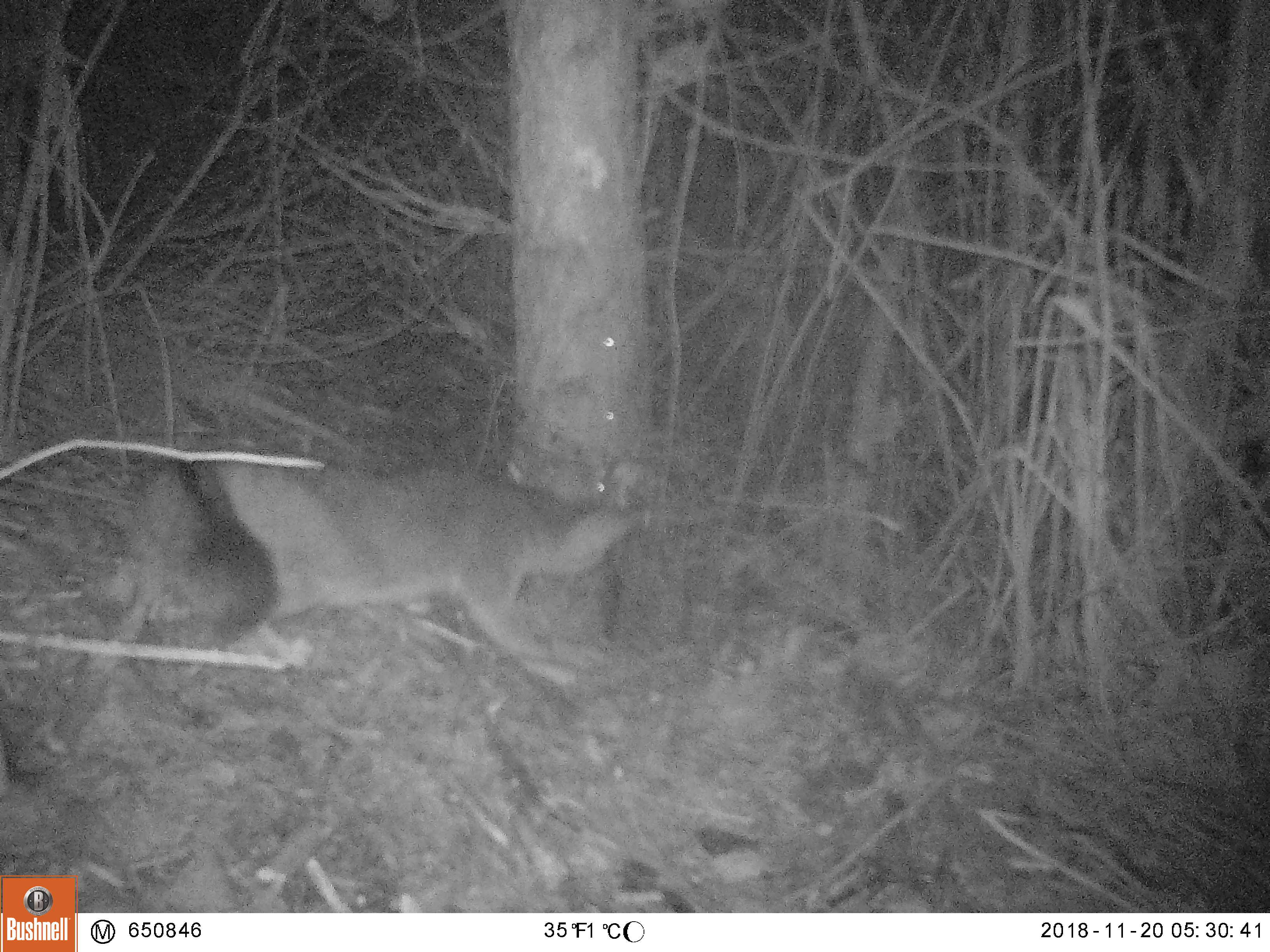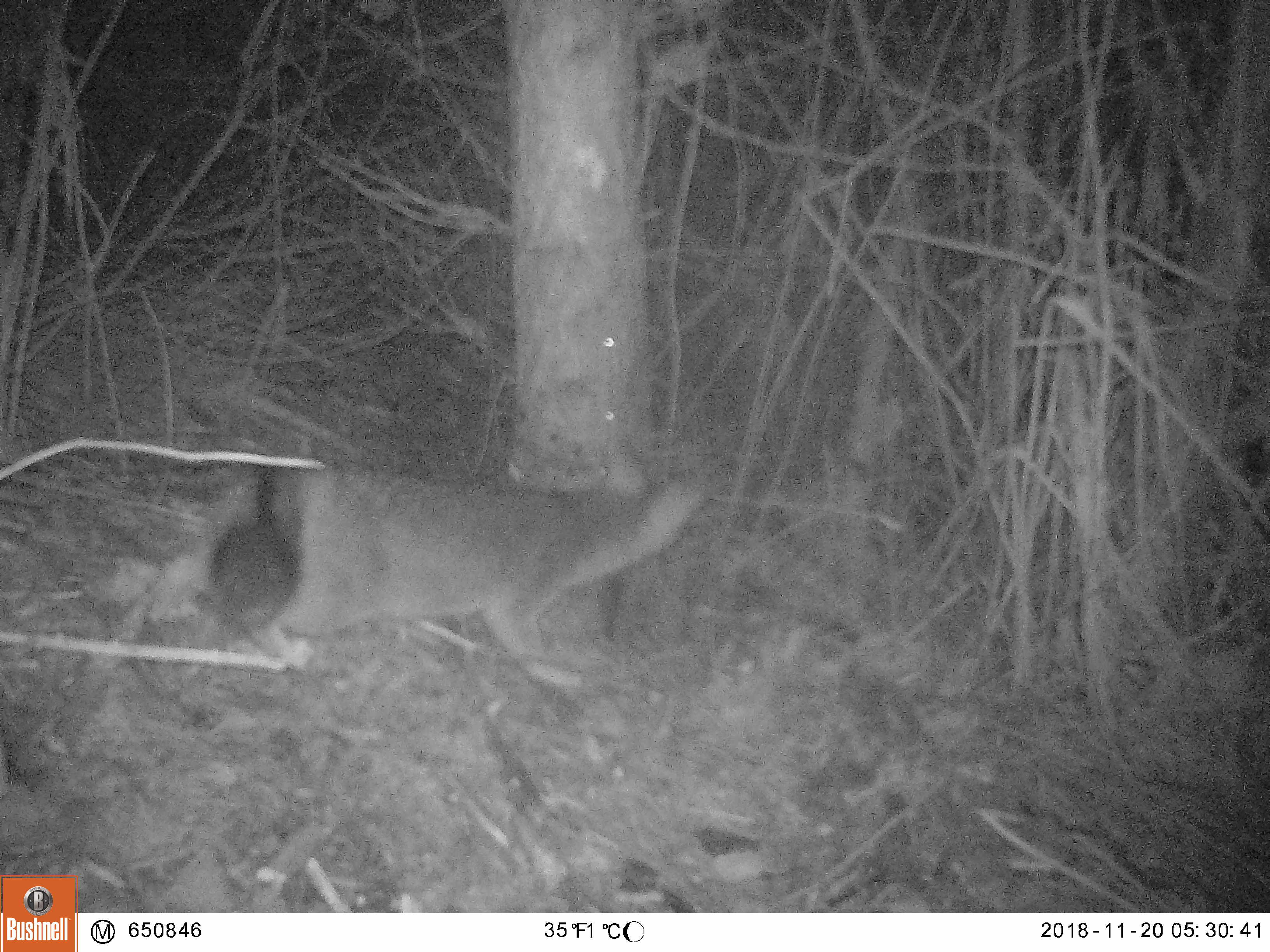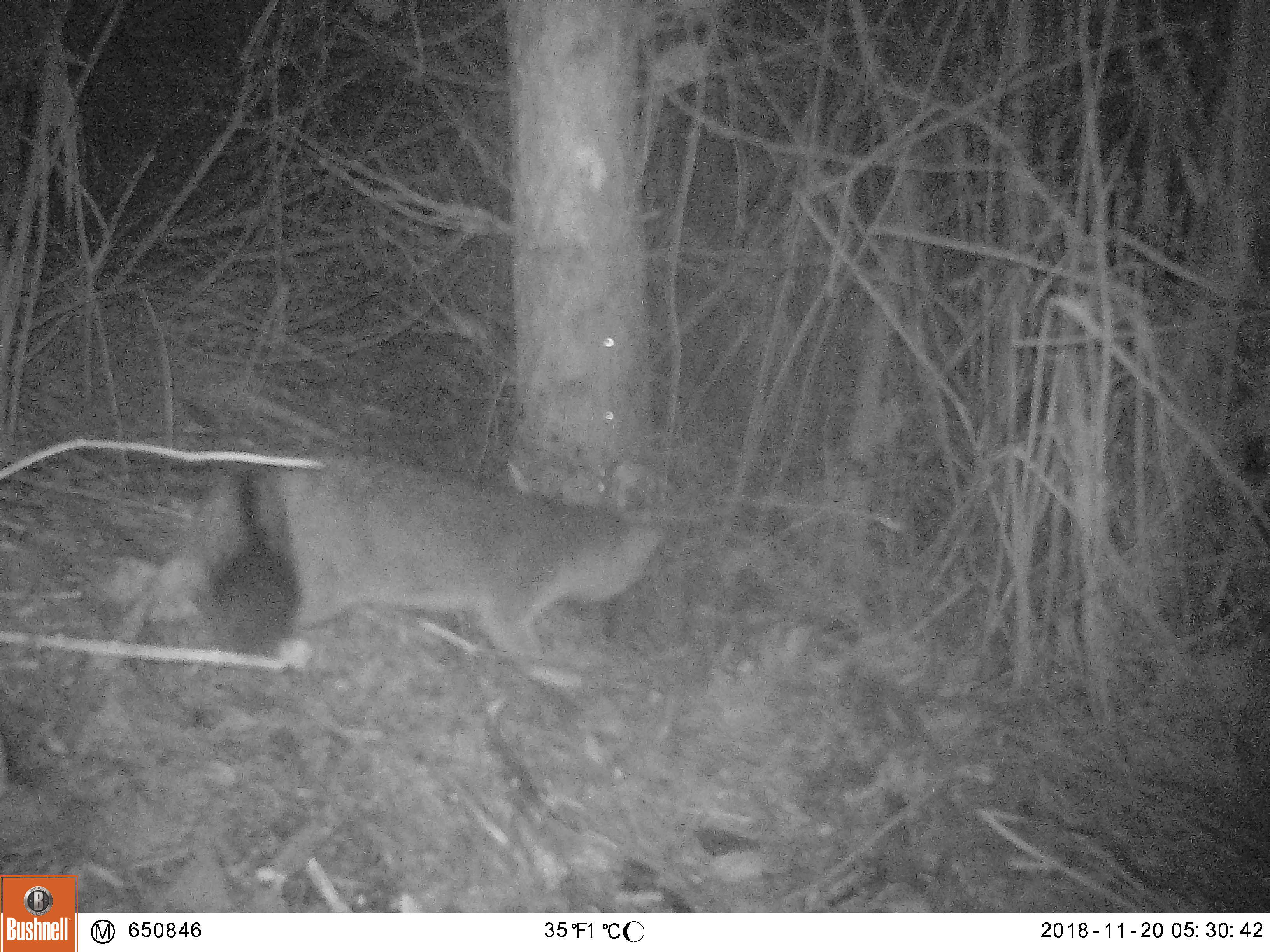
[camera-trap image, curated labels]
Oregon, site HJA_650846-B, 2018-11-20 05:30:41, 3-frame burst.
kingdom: Animalia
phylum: Chordata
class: Mammalia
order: Carnivora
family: Canidae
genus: Urocyon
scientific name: Urocyon cinereoargenteus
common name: gray fox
Gray fox (Urocyon cinereoargenteus).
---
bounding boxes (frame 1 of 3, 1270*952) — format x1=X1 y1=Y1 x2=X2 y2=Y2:
gray fox: x1=113 y1=416 x2=673 y2=690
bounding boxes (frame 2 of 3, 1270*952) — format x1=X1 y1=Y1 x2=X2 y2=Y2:
gray fox: x1=98 y1=389 x2=716 y2=697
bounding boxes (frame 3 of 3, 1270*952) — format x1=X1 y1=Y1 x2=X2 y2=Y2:
gray fox: x1=100 y1=416 x2=684 y2=702